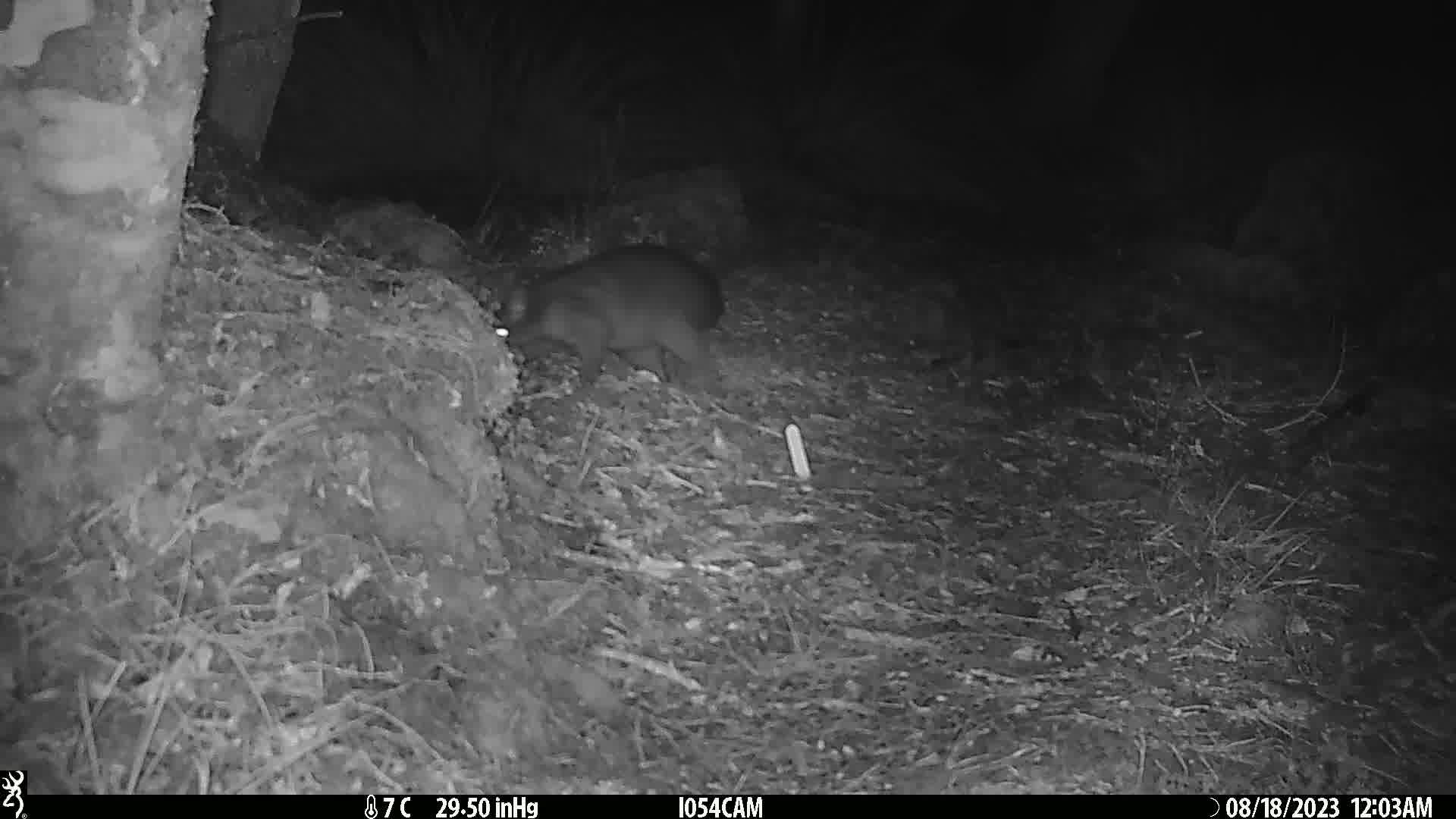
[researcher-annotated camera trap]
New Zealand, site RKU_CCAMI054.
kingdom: Animalia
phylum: Chordata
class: Mammalia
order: Diprotodontia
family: Phalangeridae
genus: Trichosurus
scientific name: Trichosurus vulpecula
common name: common brushtail possum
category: possum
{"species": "possum (common brushtail possum) (Trichosurus vulpecula)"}